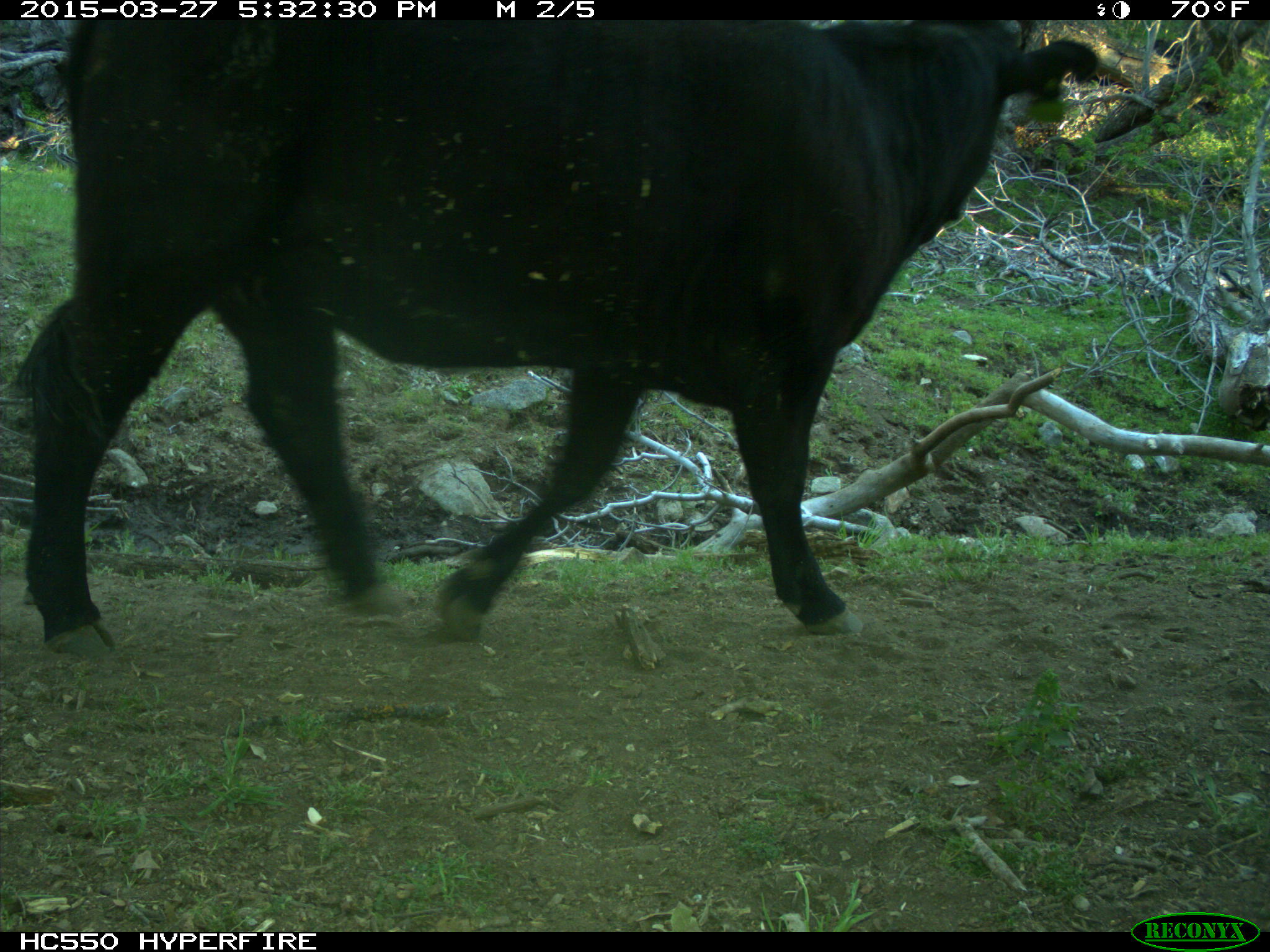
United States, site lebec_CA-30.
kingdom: Animalia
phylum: Chordata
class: Mammalia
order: Artiodactyla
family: Bovidae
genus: Bos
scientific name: Bos taurus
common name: domestic cow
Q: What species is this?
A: Bos taurus (domestic cow).